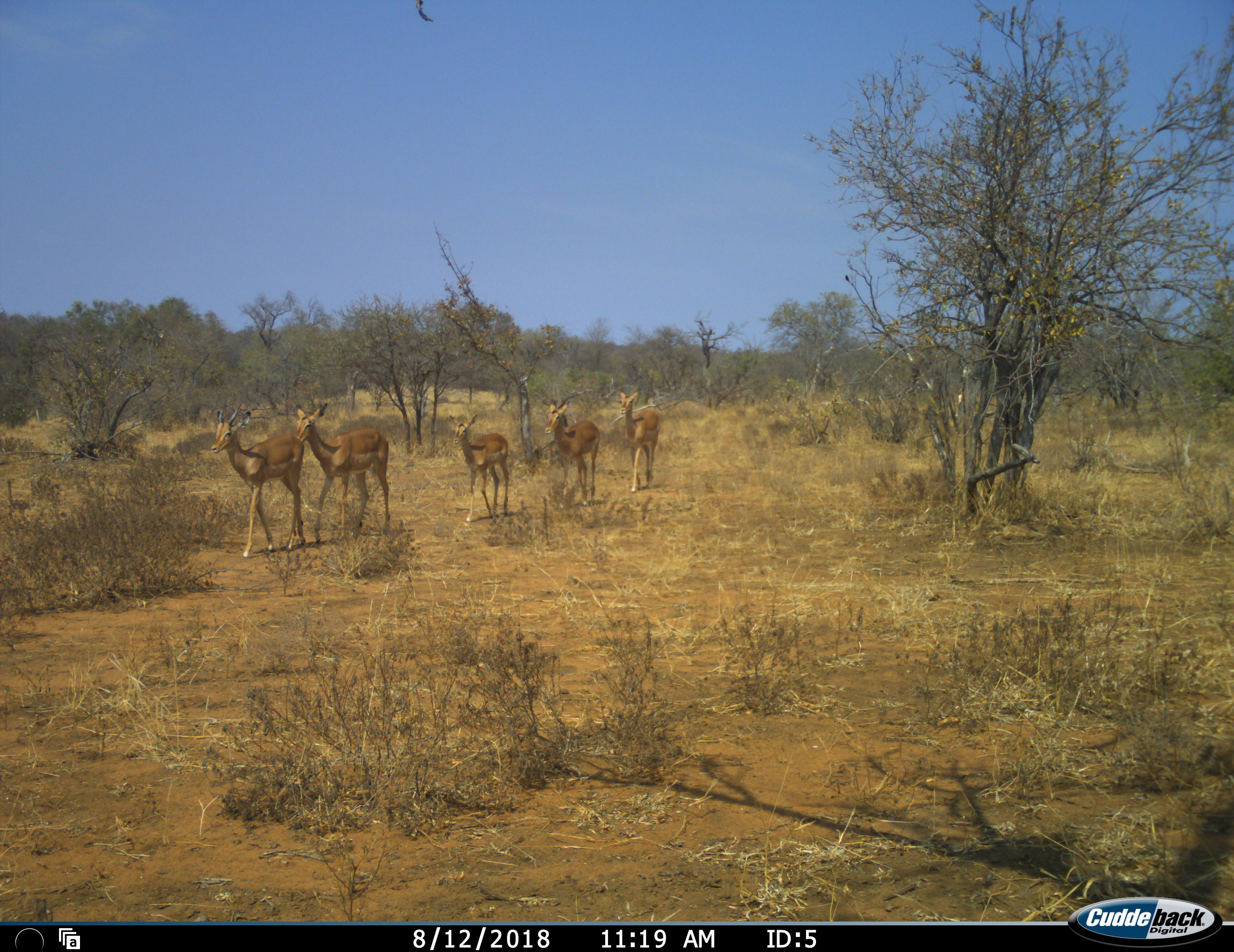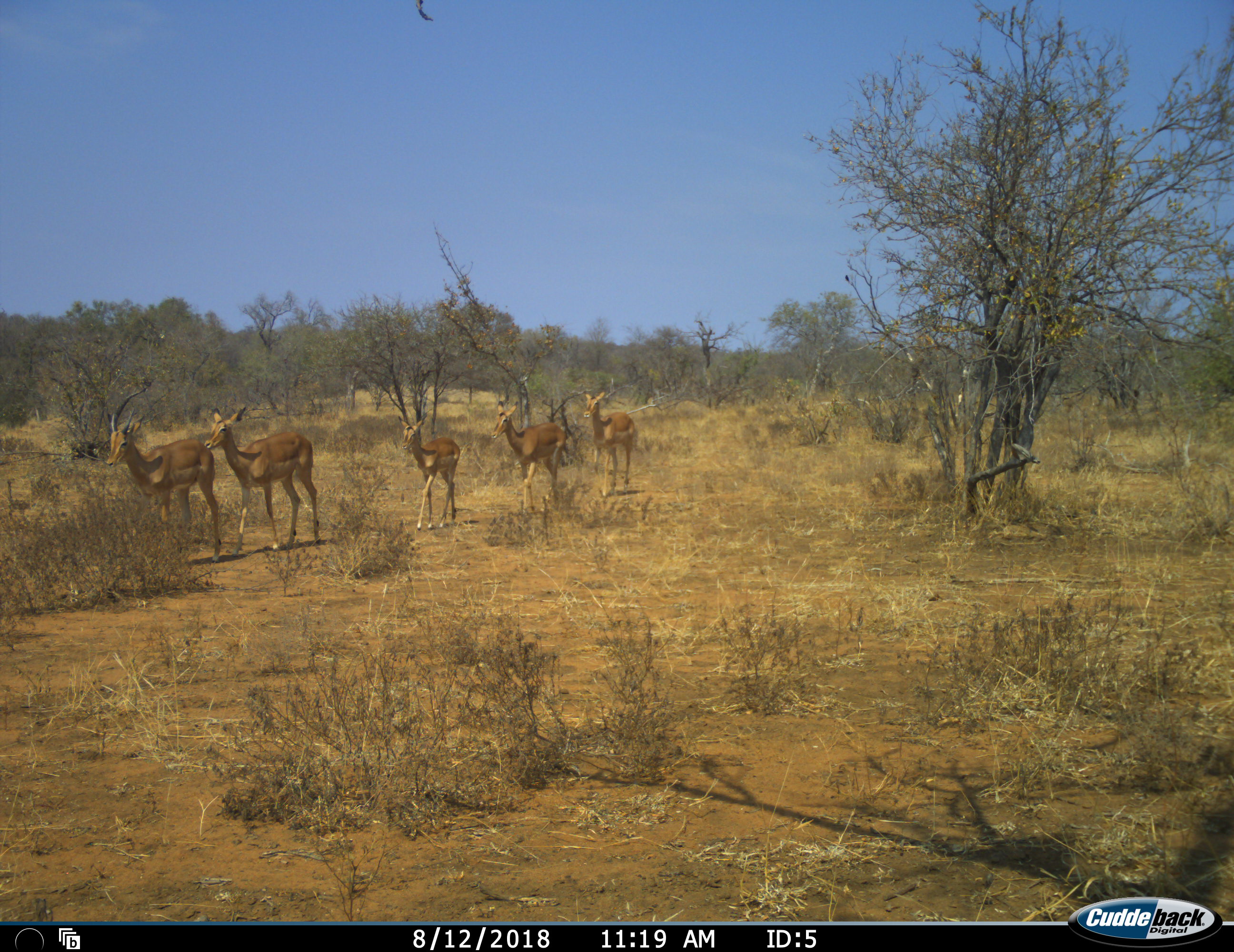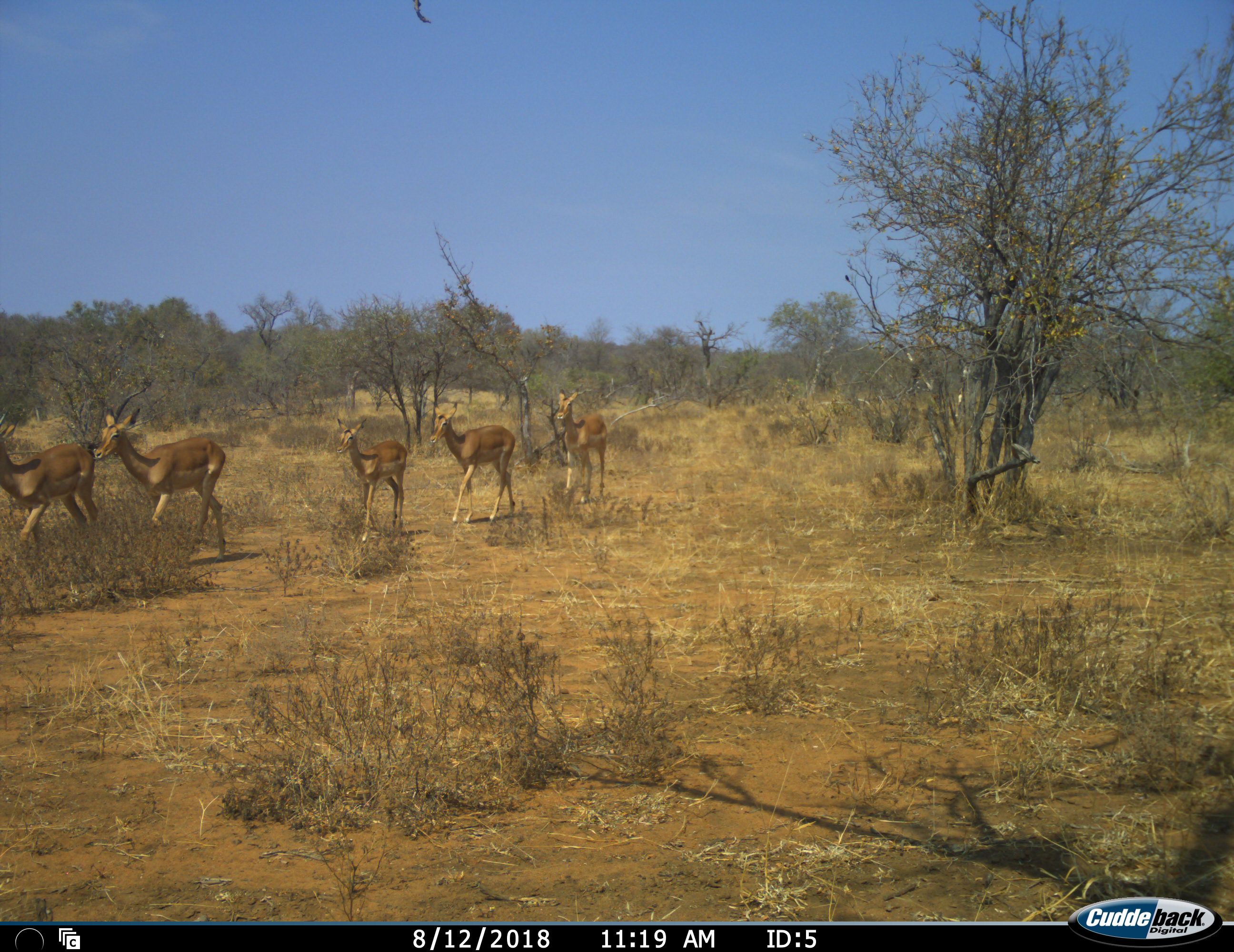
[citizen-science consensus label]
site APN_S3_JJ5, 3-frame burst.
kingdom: Animalia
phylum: Chordata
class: Mammalia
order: Artiodactyla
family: Bovidae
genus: Aepyceros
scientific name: Aepyceros melampus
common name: impala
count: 5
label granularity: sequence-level